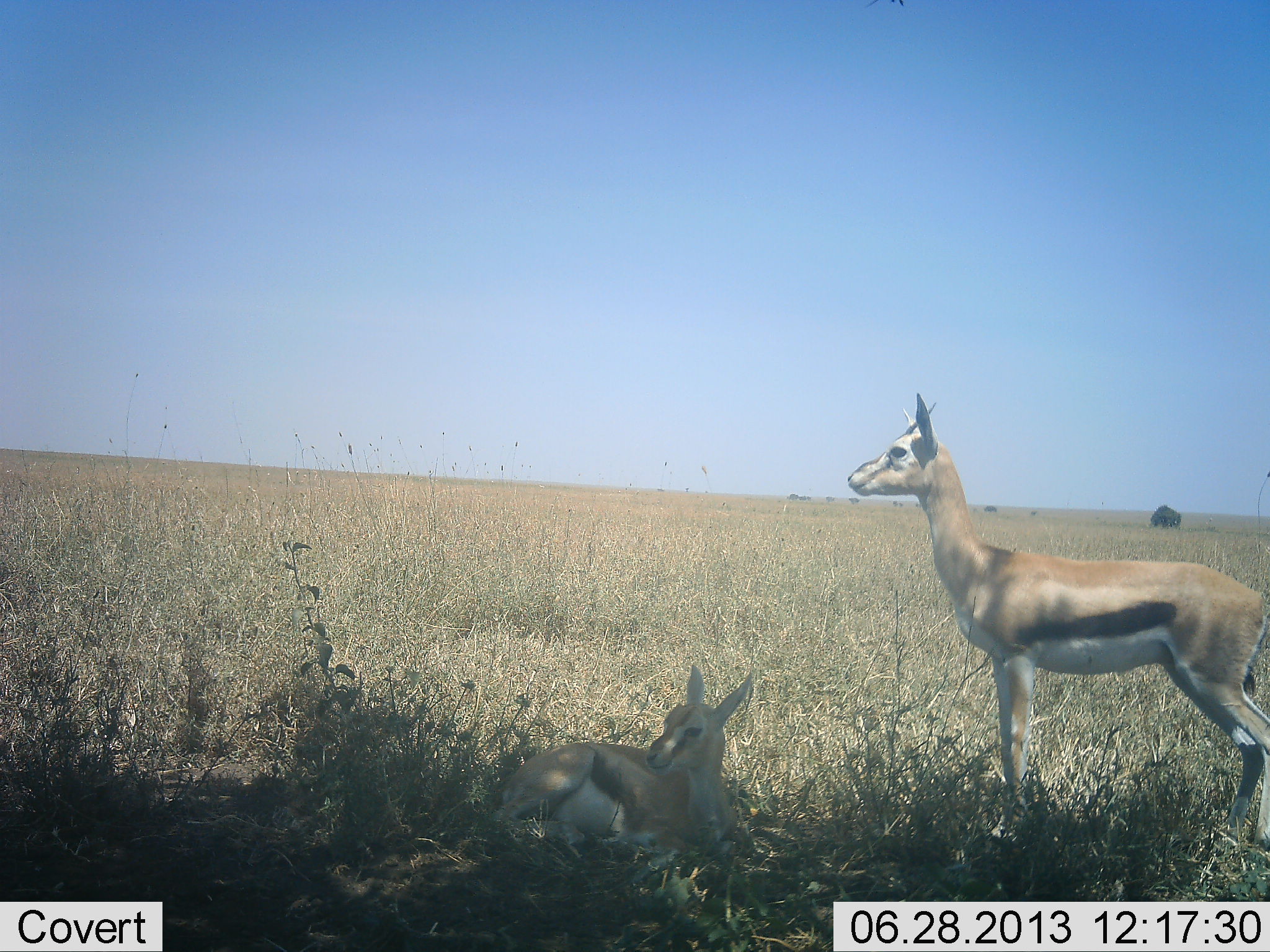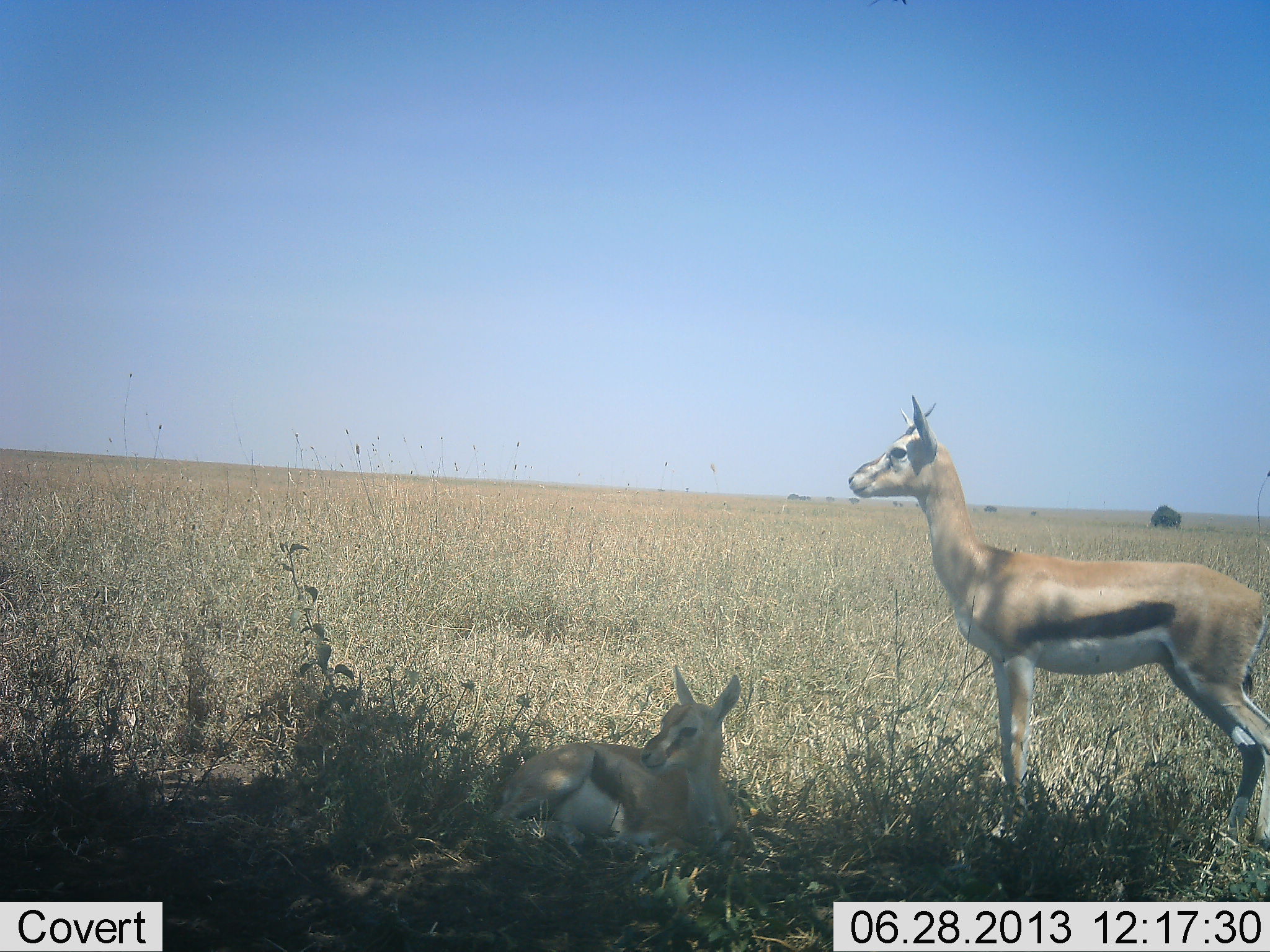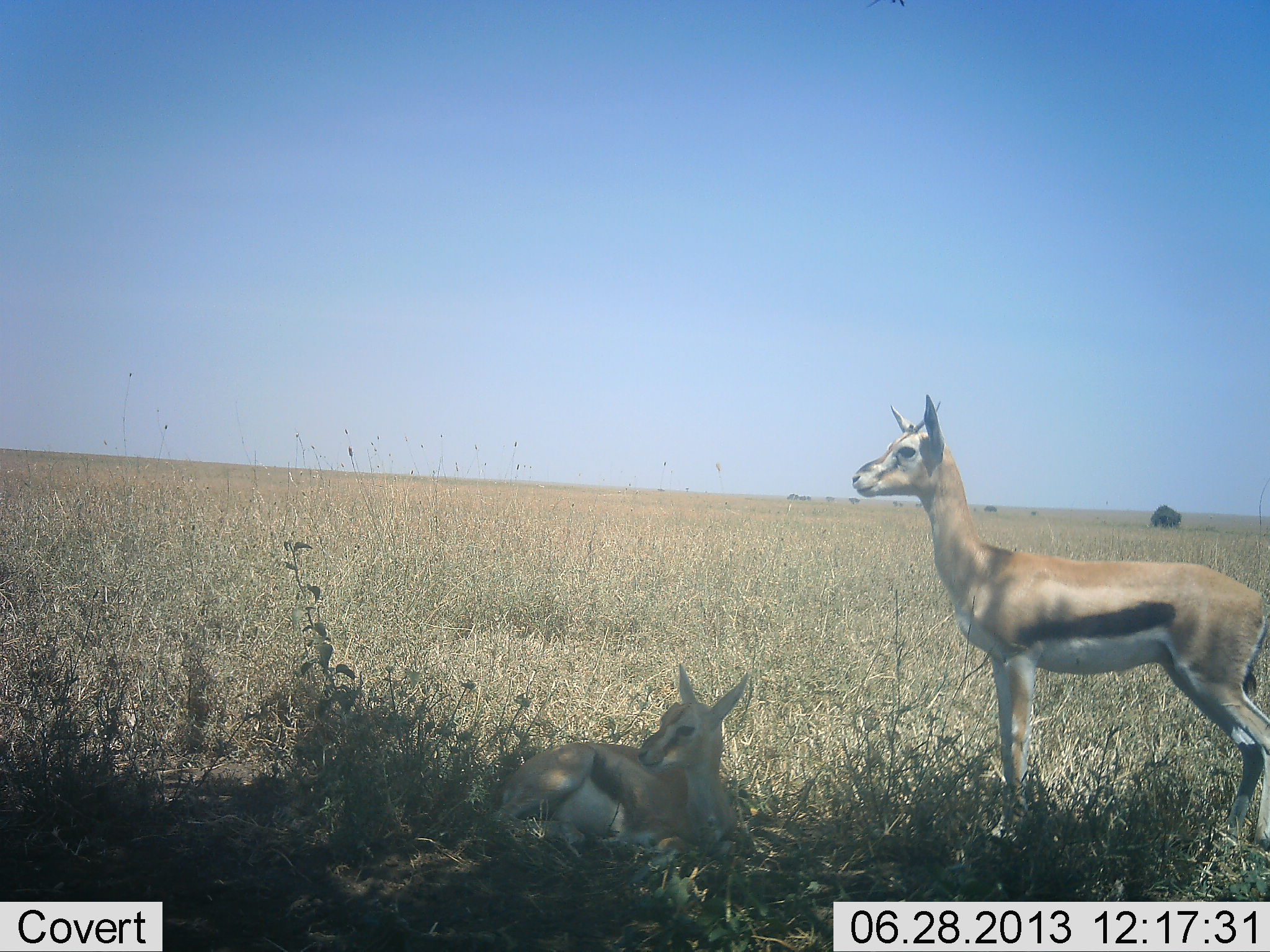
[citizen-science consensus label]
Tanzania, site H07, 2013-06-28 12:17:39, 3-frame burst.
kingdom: Animalia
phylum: Chordata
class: Mammalia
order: Artiodactyla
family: Bovidae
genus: Eudorcas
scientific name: Eudorcas thomsonii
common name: thomson's gazelle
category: gazellethomsons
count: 2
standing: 92%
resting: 92%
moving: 8%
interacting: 0%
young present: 31%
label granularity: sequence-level